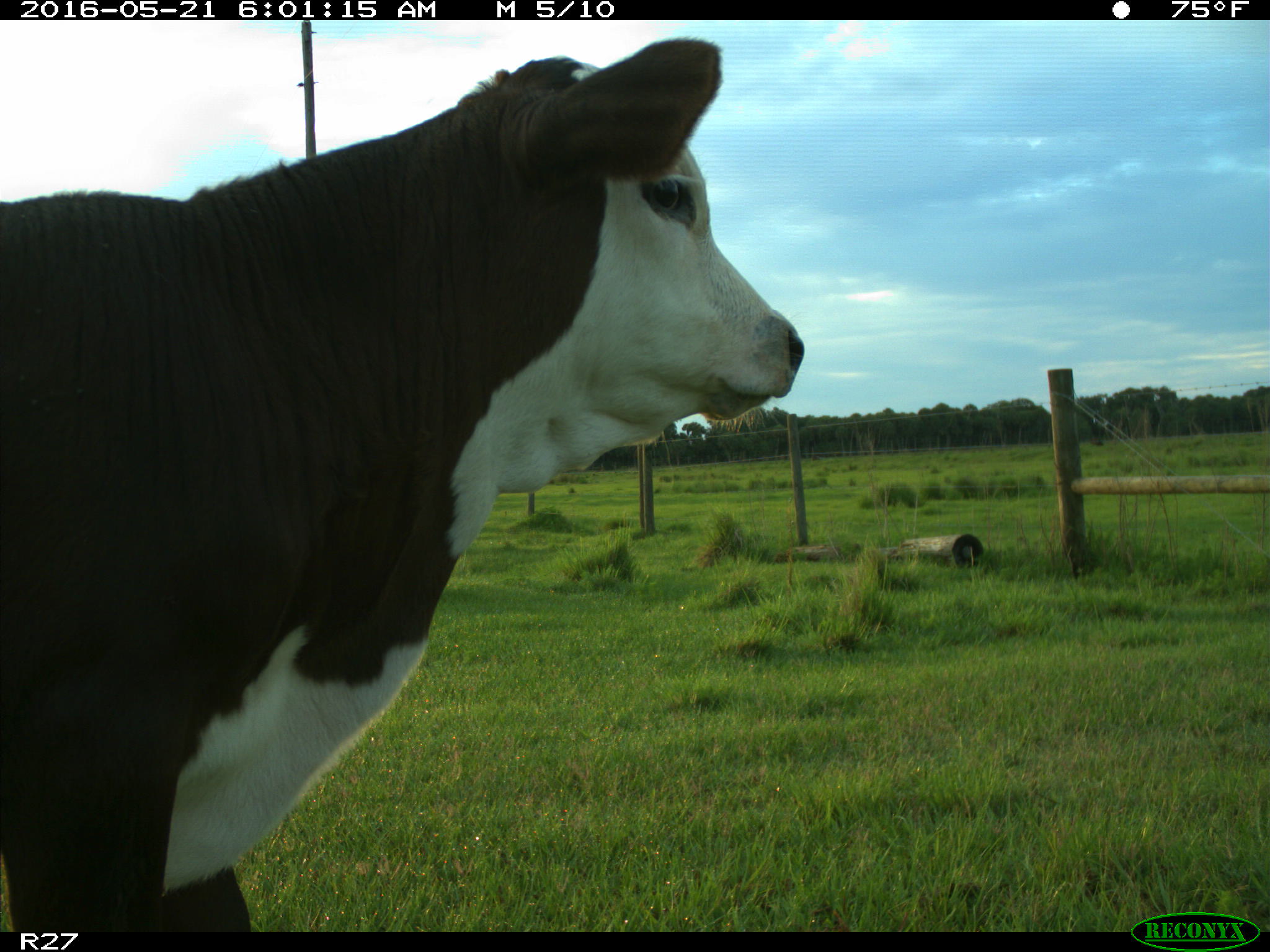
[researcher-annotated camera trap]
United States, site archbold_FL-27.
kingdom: Animalia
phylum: Chordata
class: Mammalia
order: Artiodactyla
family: Bovidae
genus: Bos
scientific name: Bos taurus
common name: domestic cow